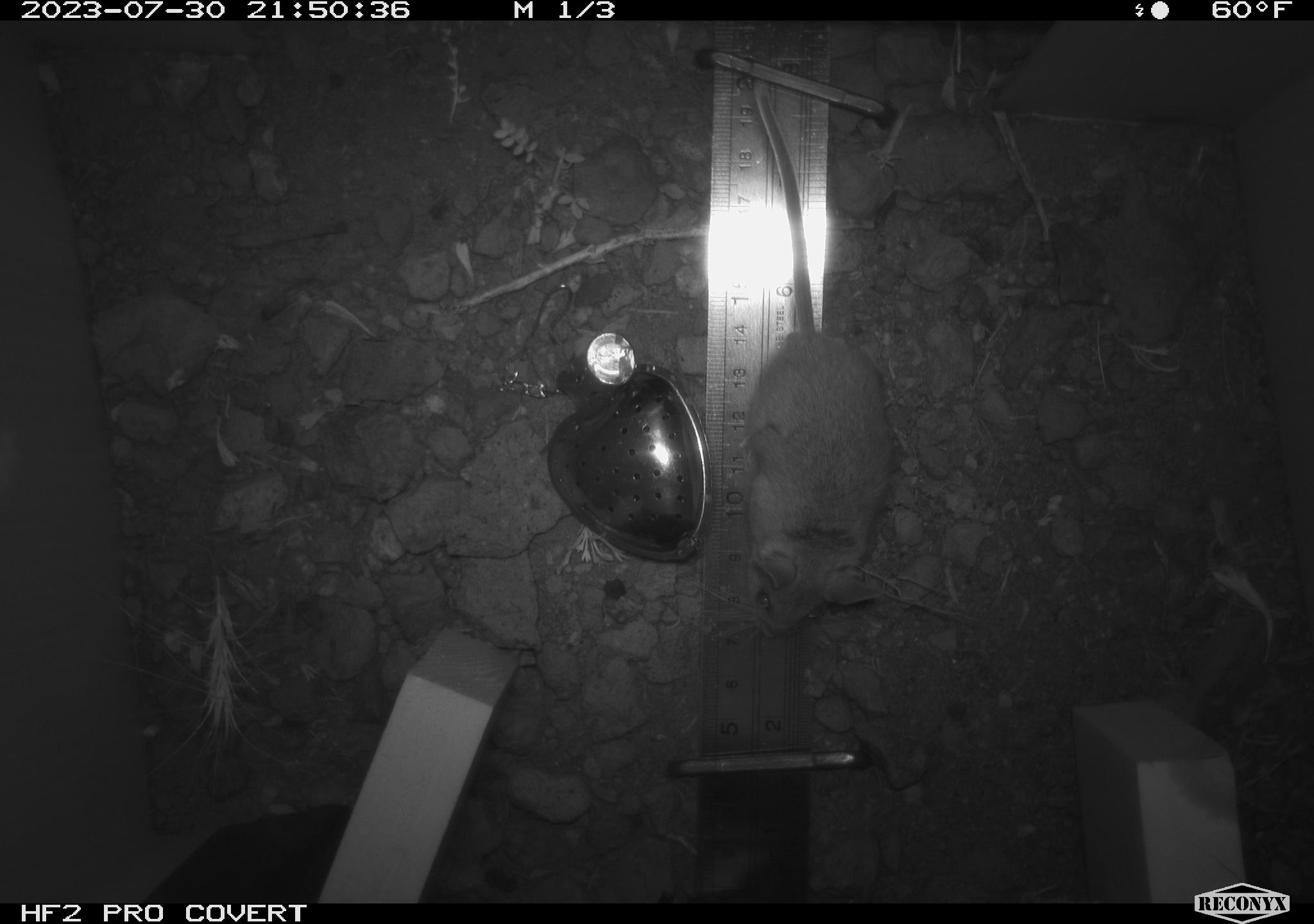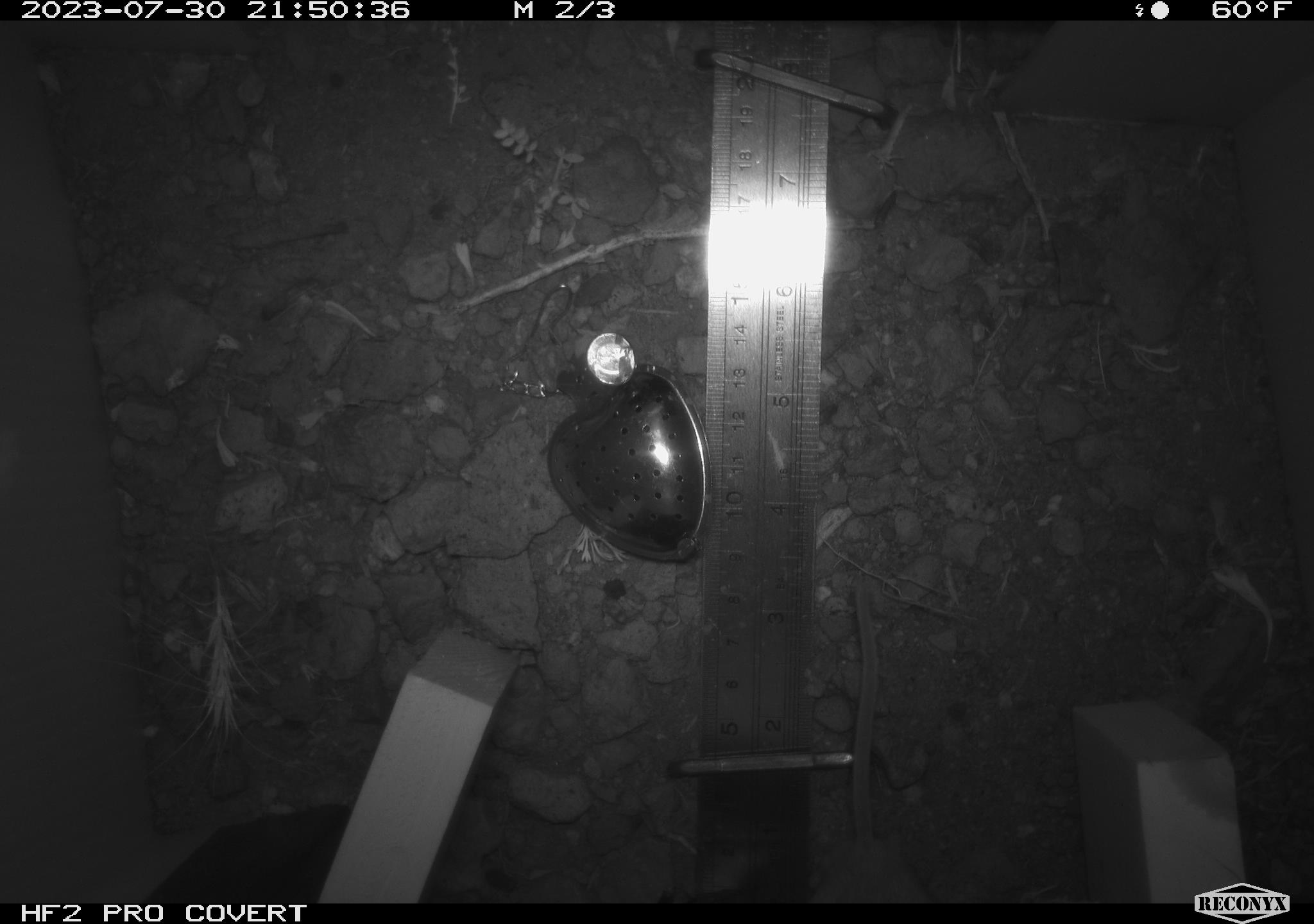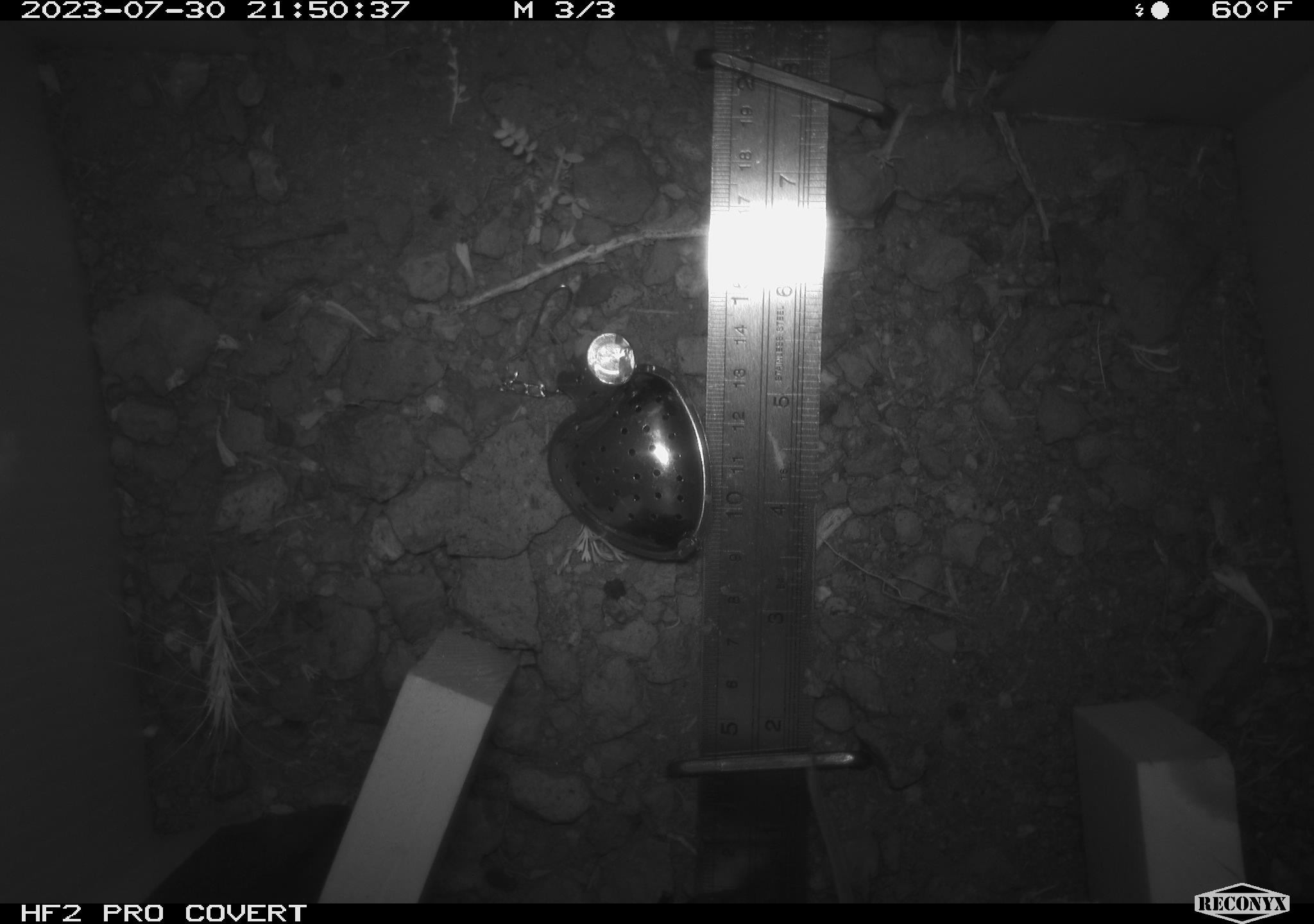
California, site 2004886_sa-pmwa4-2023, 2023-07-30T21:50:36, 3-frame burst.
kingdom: Animalia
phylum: Chordata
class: Mammalia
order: Rodentia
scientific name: Rodentia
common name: mouse species